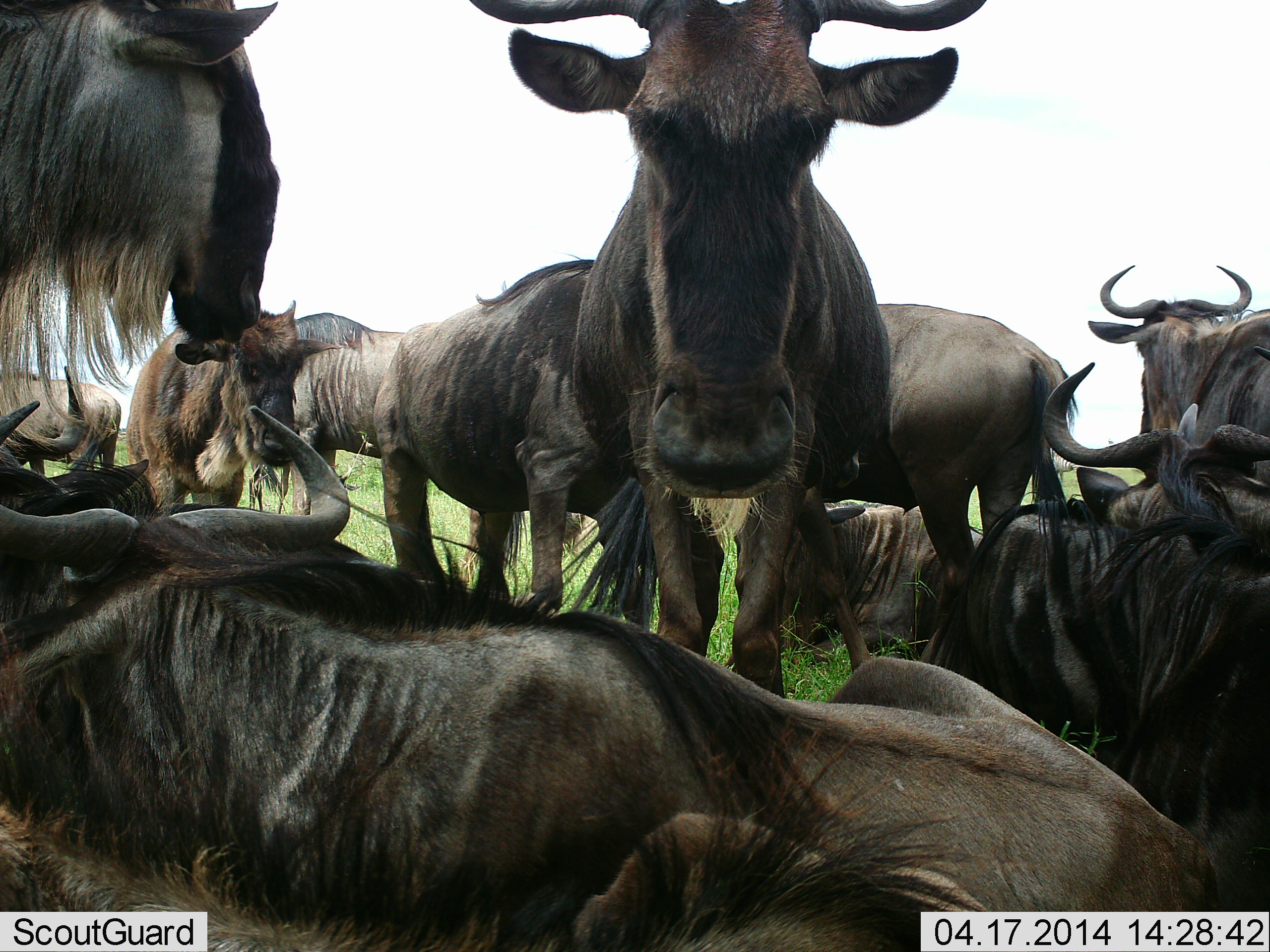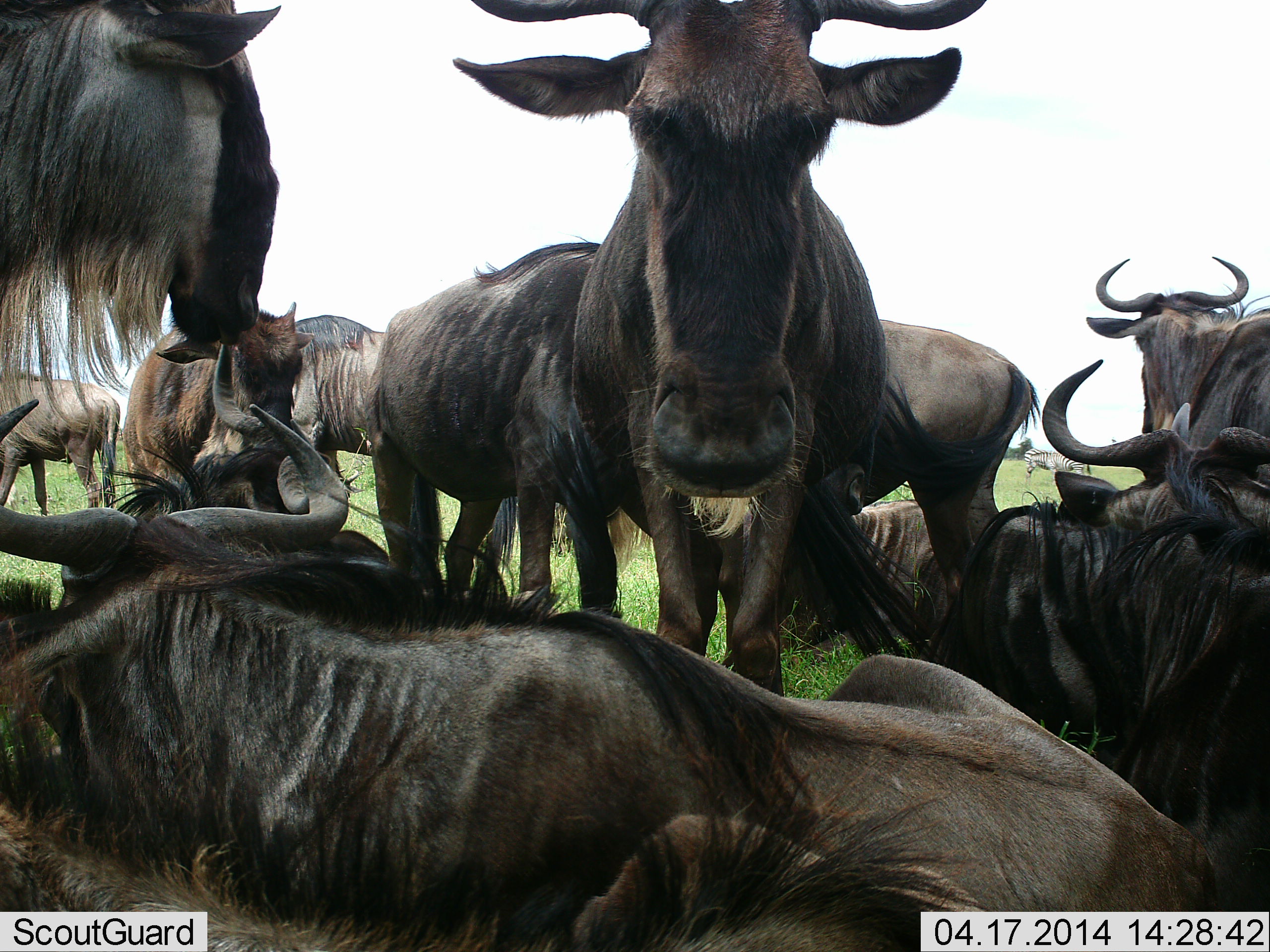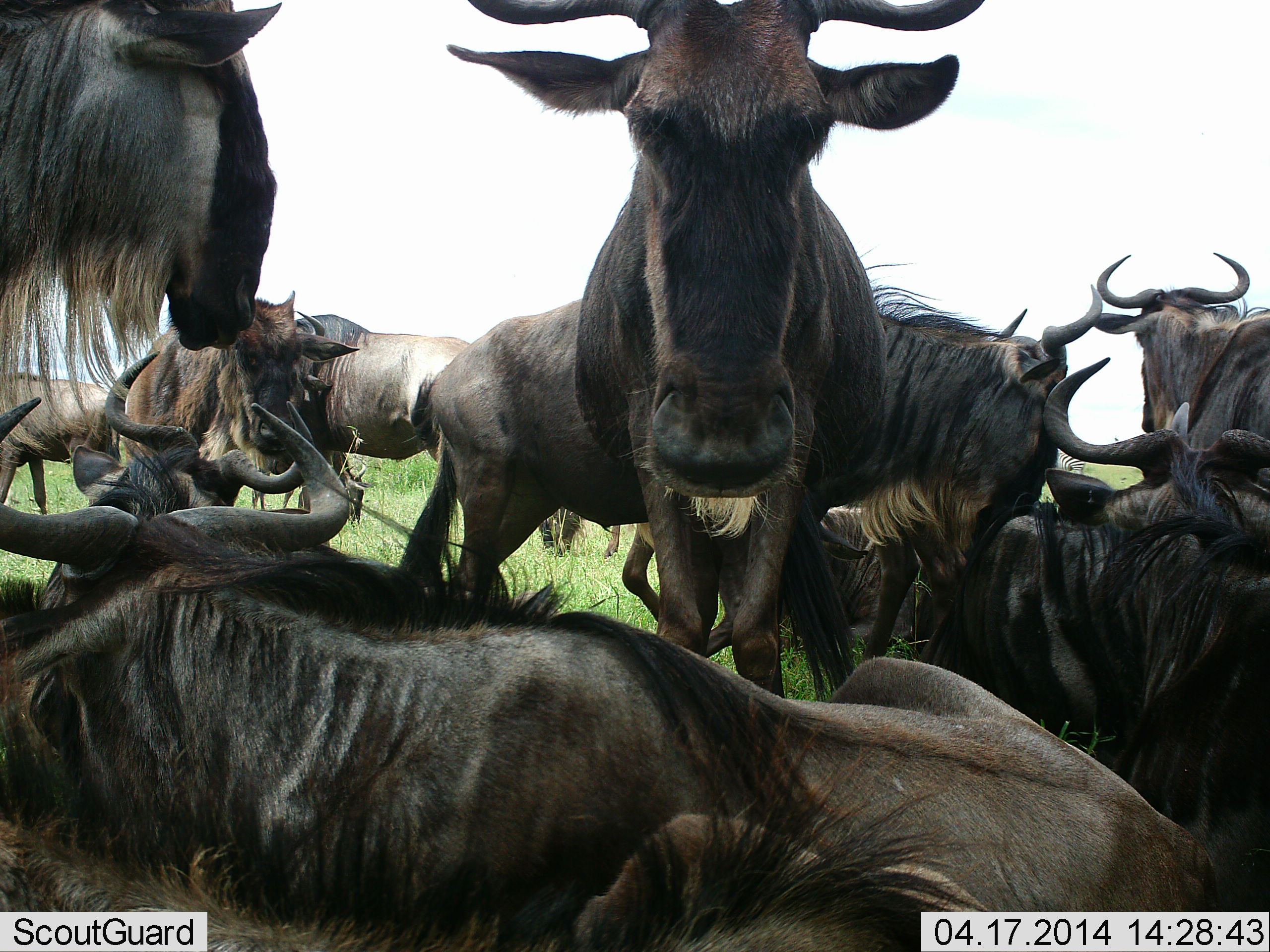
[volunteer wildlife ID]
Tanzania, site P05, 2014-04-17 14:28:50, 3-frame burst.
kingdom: Animalia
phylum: Chordata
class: Mammalia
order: Artiodactyla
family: Bovidae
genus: Connochaetes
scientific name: Connochaetes taurinus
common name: blue wildebeest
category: wildebeest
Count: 11-50.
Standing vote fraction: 64%.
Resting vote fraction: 100%.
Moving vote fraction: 9%.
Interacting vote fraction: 18%.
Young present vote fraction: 9%.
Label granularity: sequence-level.